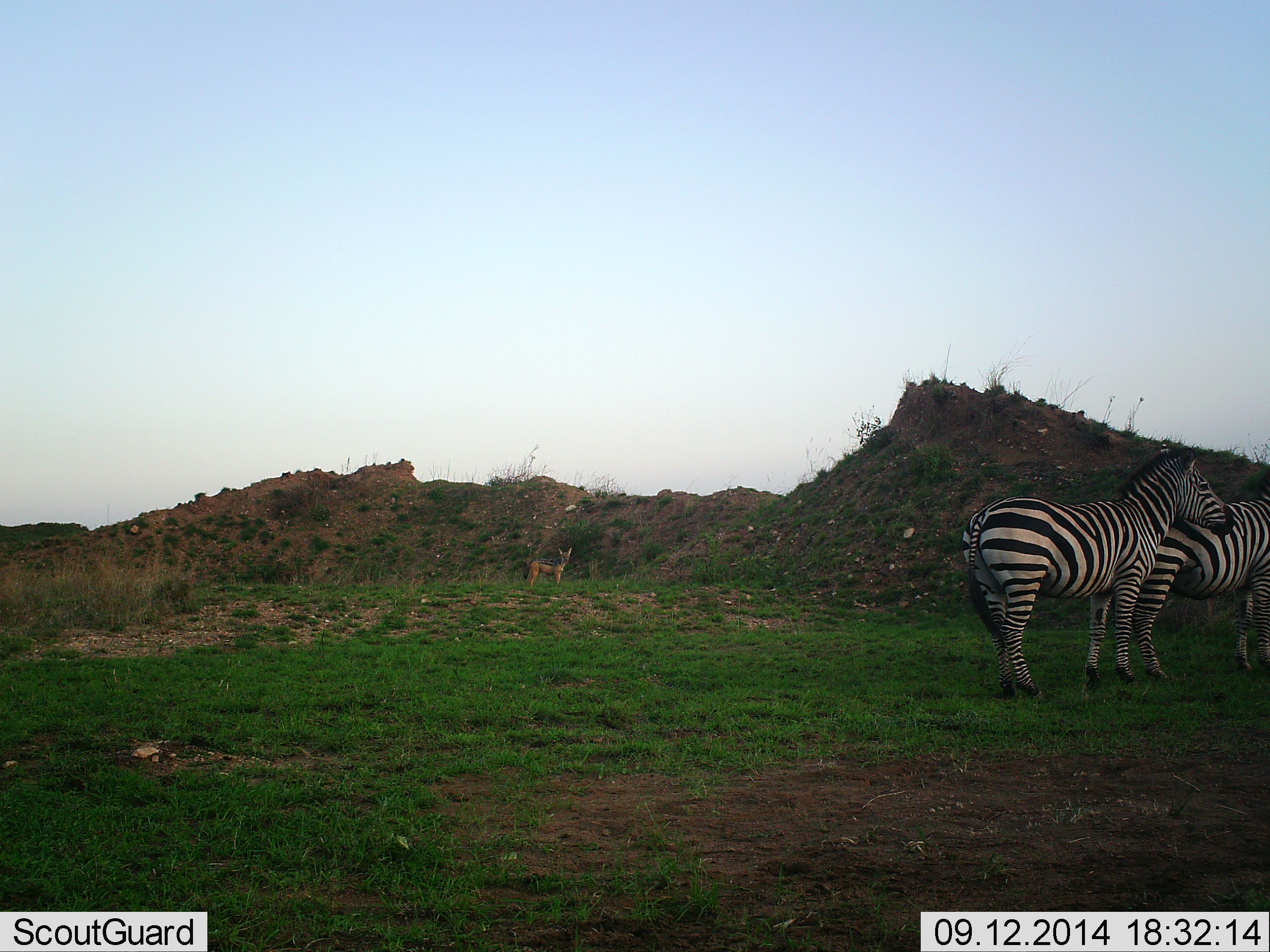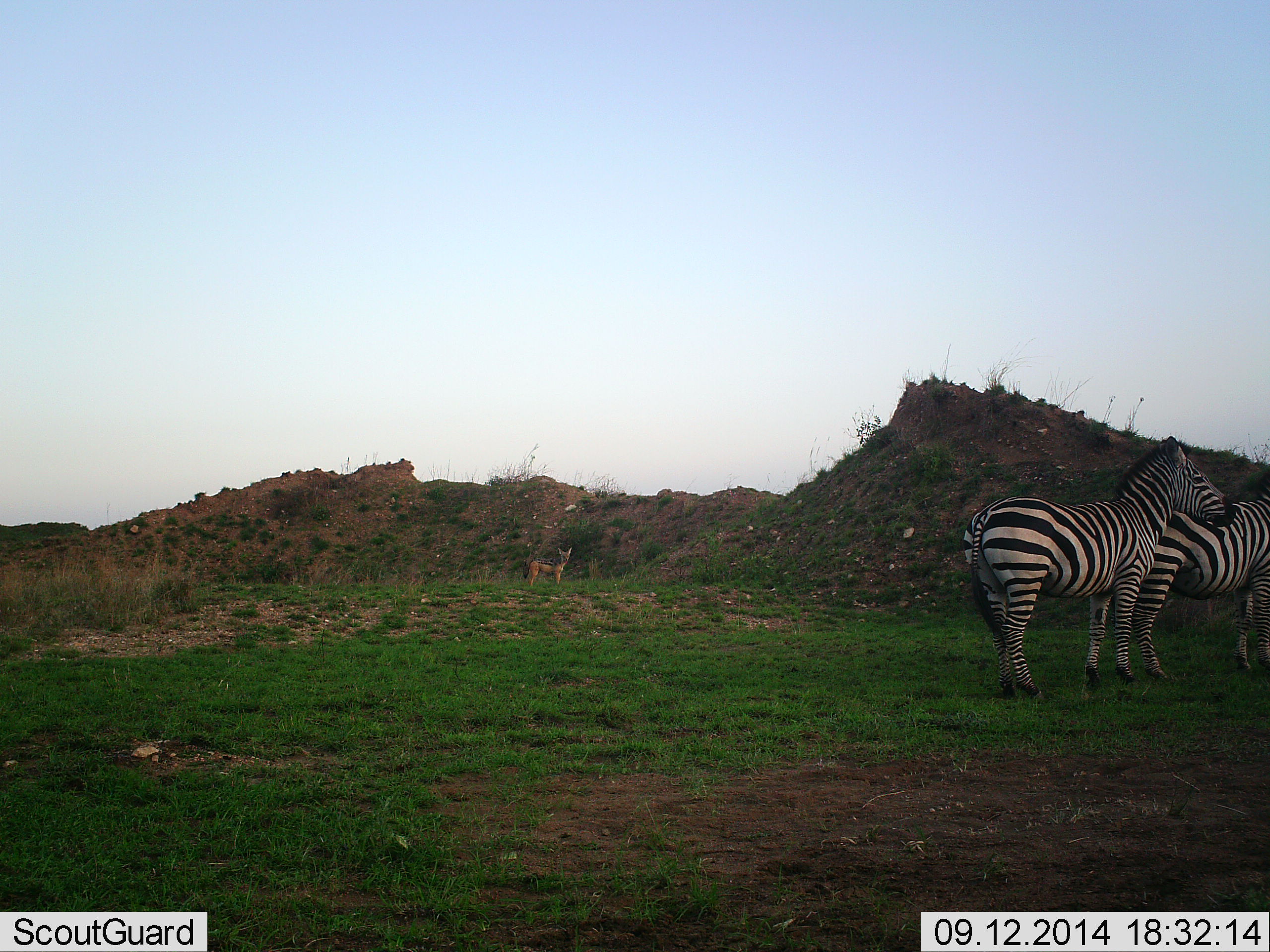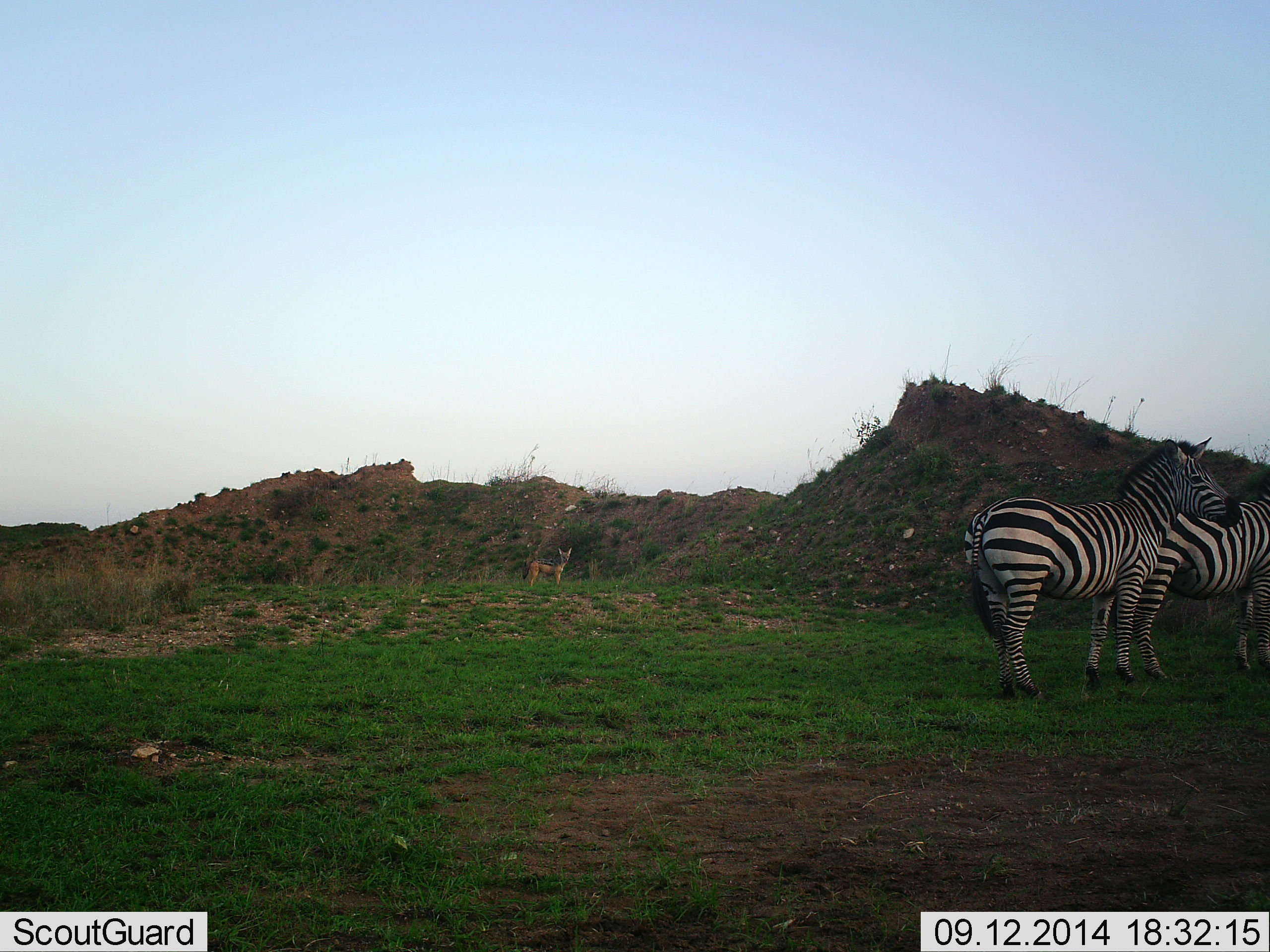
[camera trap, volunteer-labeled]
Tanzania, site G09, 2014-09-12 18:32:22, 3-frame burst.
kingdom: Animalia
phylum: Chordata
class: Mammalia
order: Carnivora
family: Canidae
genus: Lupulella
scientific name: Lupulella mesomelas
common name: black-backed jackal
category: jackal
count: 1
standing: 100%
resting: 0%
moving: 0%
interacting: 0%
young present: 0%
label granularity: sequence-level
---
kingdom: Animalia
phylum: Chordata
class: Mammalia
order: Perissodactyla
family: Equidae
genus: Equus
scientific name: Equus quagga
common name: plains zebra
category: zebra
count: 2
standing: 94%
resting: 0%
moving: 6%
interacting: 6%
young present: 0%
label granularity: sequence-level